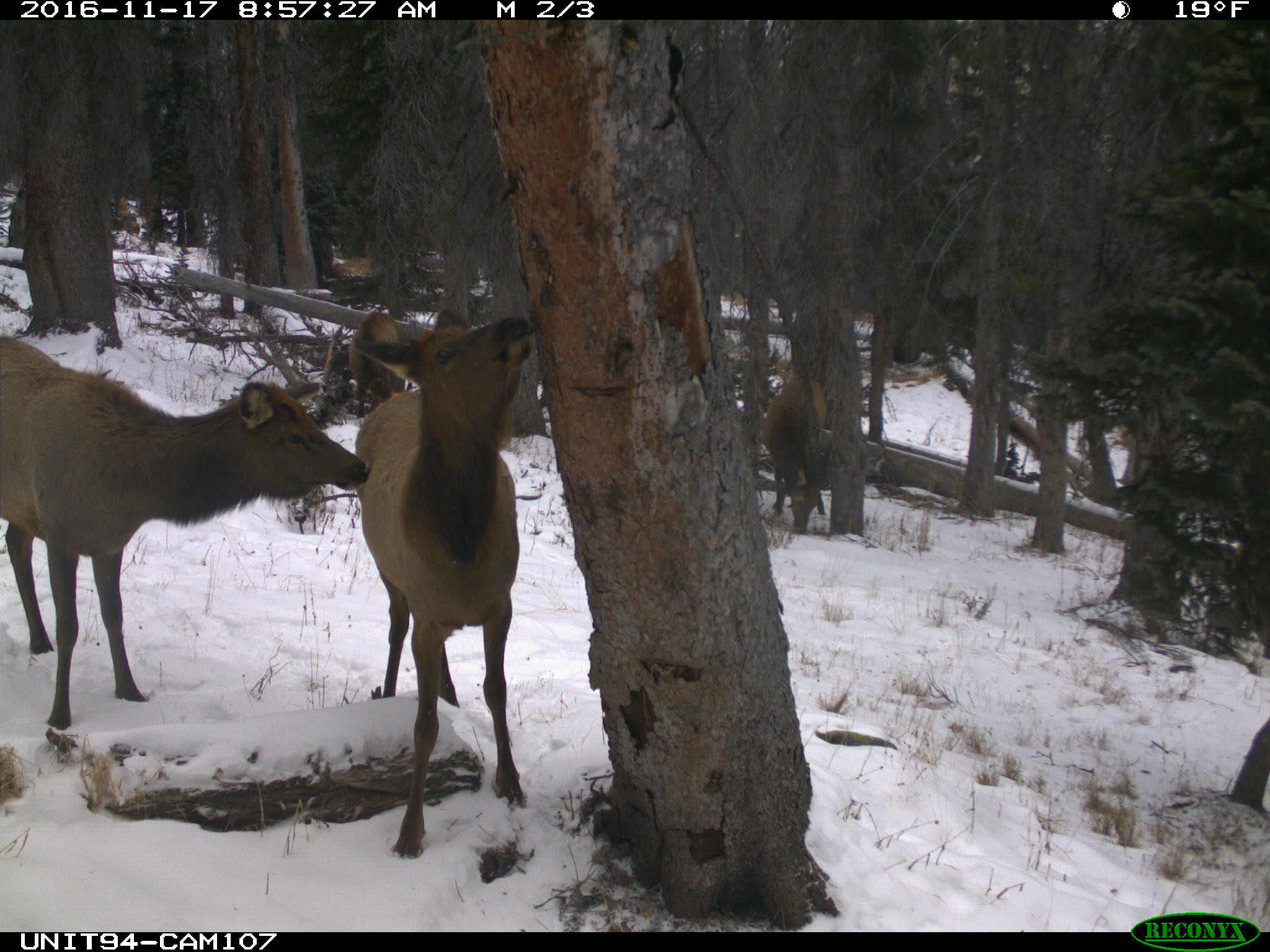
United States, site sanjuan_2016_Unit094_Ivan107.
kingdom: Animalia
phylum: Chordata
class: Mammalia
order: Artiodactyla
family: Cervidae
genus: Cervus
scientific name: Cervus elaphus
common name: red deer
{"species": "Cervus elaphus (red deer)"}